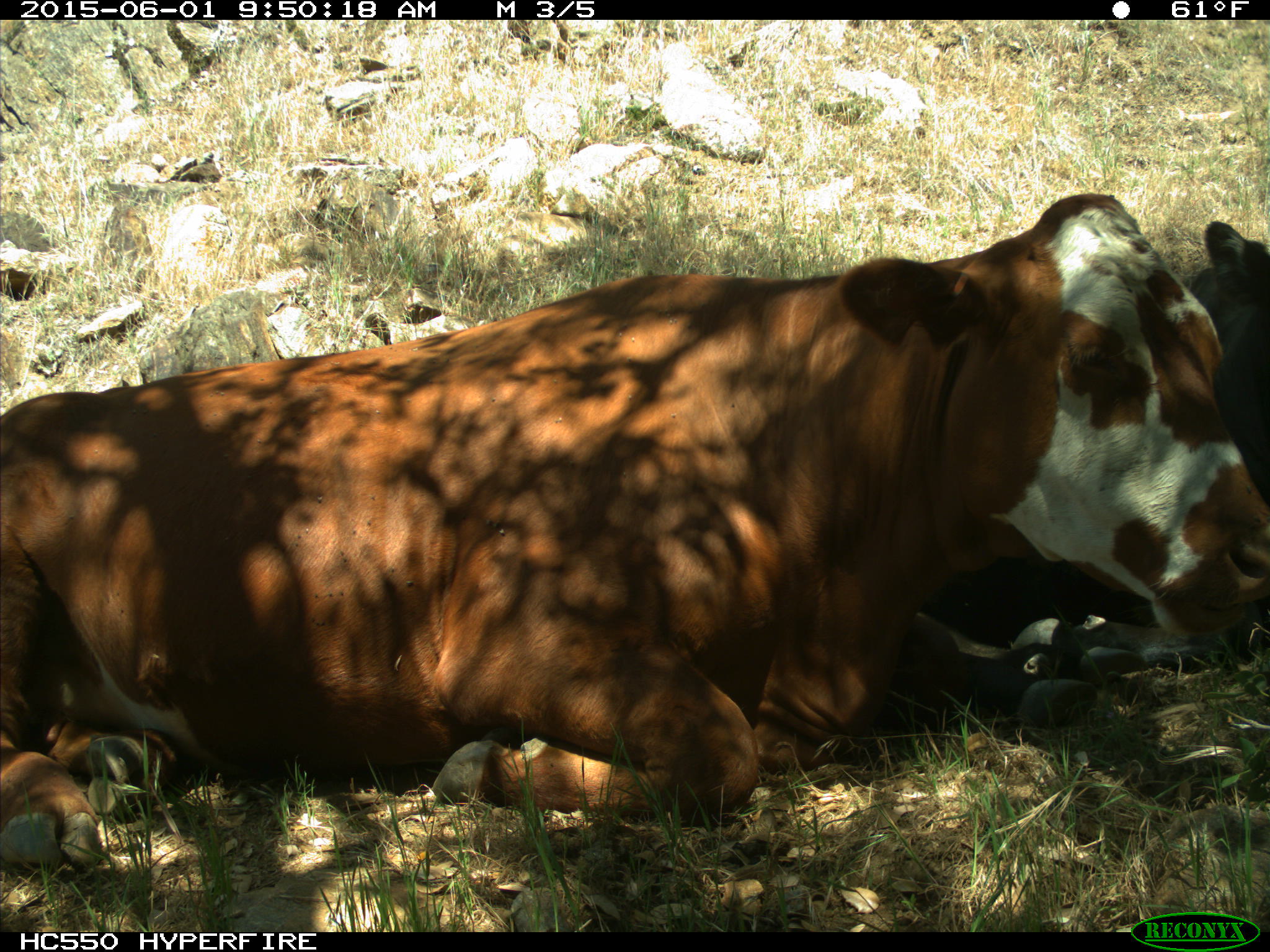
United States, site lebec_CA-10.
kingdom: Animalia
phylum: Chordata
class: Mammalia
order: Artiodactyla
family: Bovidae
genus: Bos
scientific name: Bos taurus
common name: domestic cow